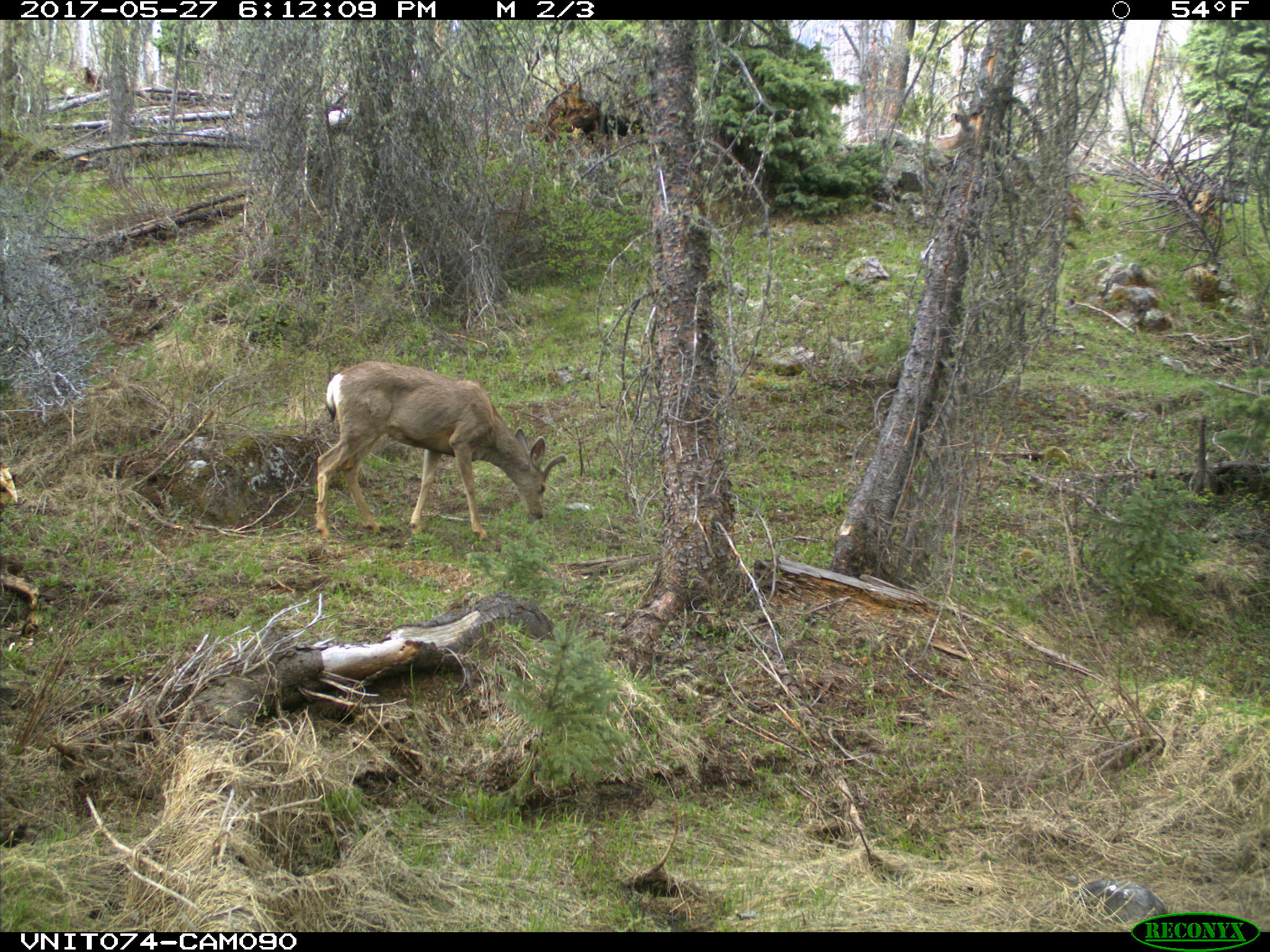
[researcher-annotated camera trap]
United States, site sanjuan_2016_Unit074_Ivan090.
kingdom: Animalia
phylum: Chordata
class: Mammalia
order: Artiodactyla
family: Cervidae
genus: Odocoileus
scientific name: Odocoileus hemionus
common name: mule deer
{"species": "Odocoileus hemionus (mule deer)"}